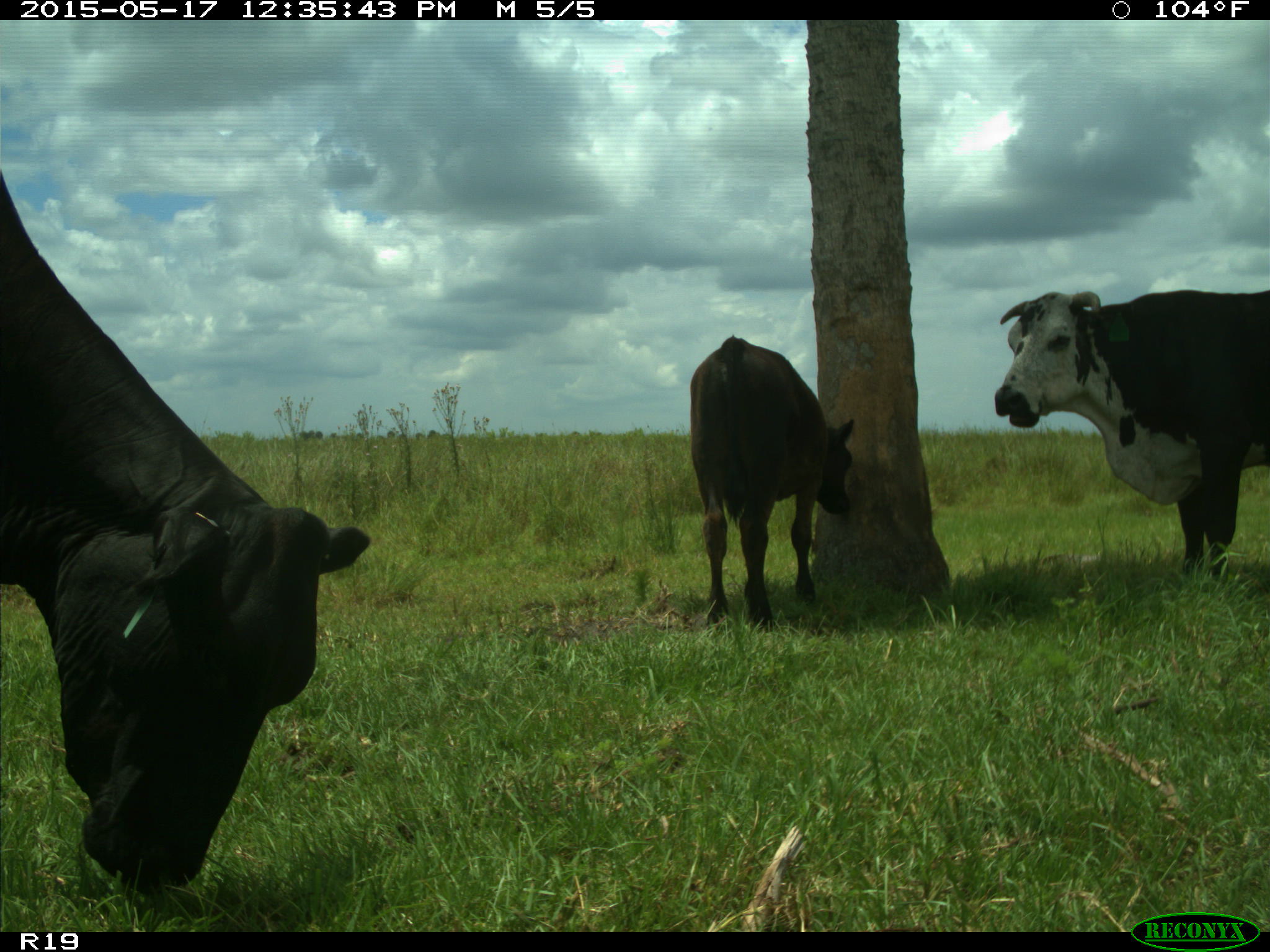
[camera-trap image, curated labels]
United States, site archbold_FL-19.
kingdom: Animalia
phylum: Chordata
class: Mammalia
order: Artiodactyla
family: Bovidae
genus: Bos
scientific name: Bos taurus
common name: domestic cow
Bos taurus (domestic cow).